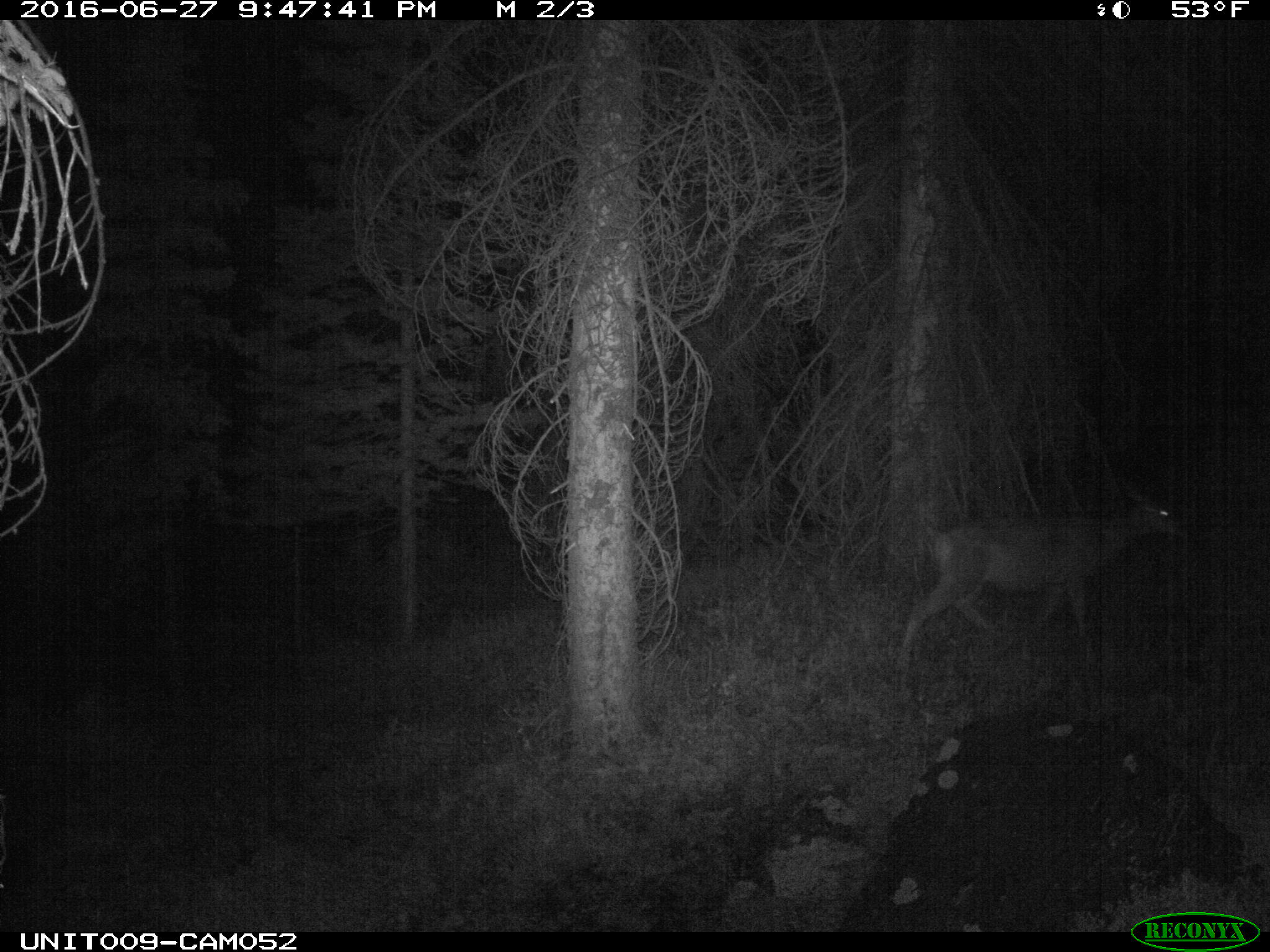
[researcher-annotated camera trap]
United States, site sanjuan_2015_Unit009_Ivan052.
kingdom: Animalia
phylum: Chordata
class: Mammalia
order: Artiodactyla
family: Cervidae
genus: Odocoileus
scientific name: Odocoileus hemionus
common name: mule deer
Odocoileus hemionus (mule deer).